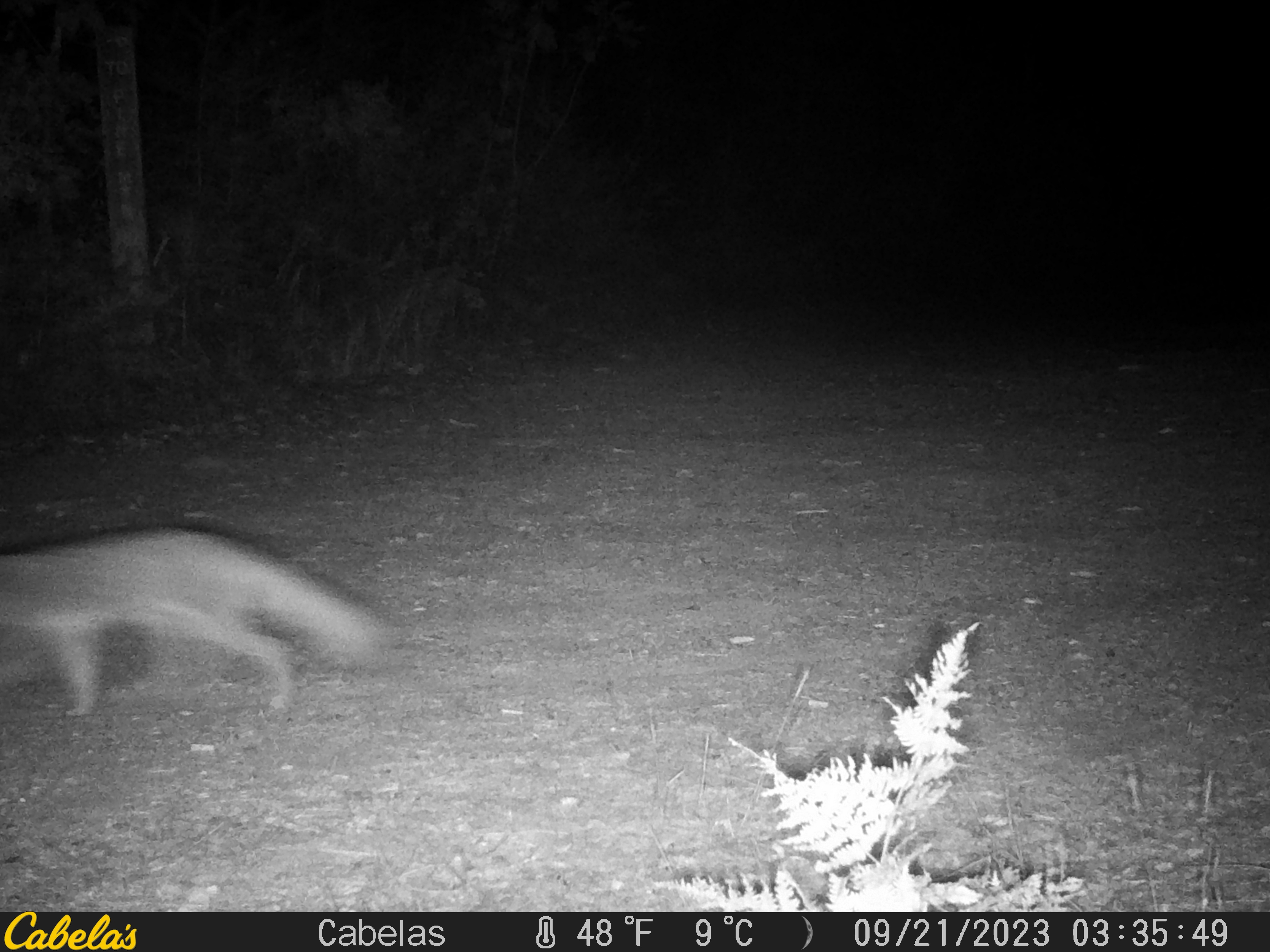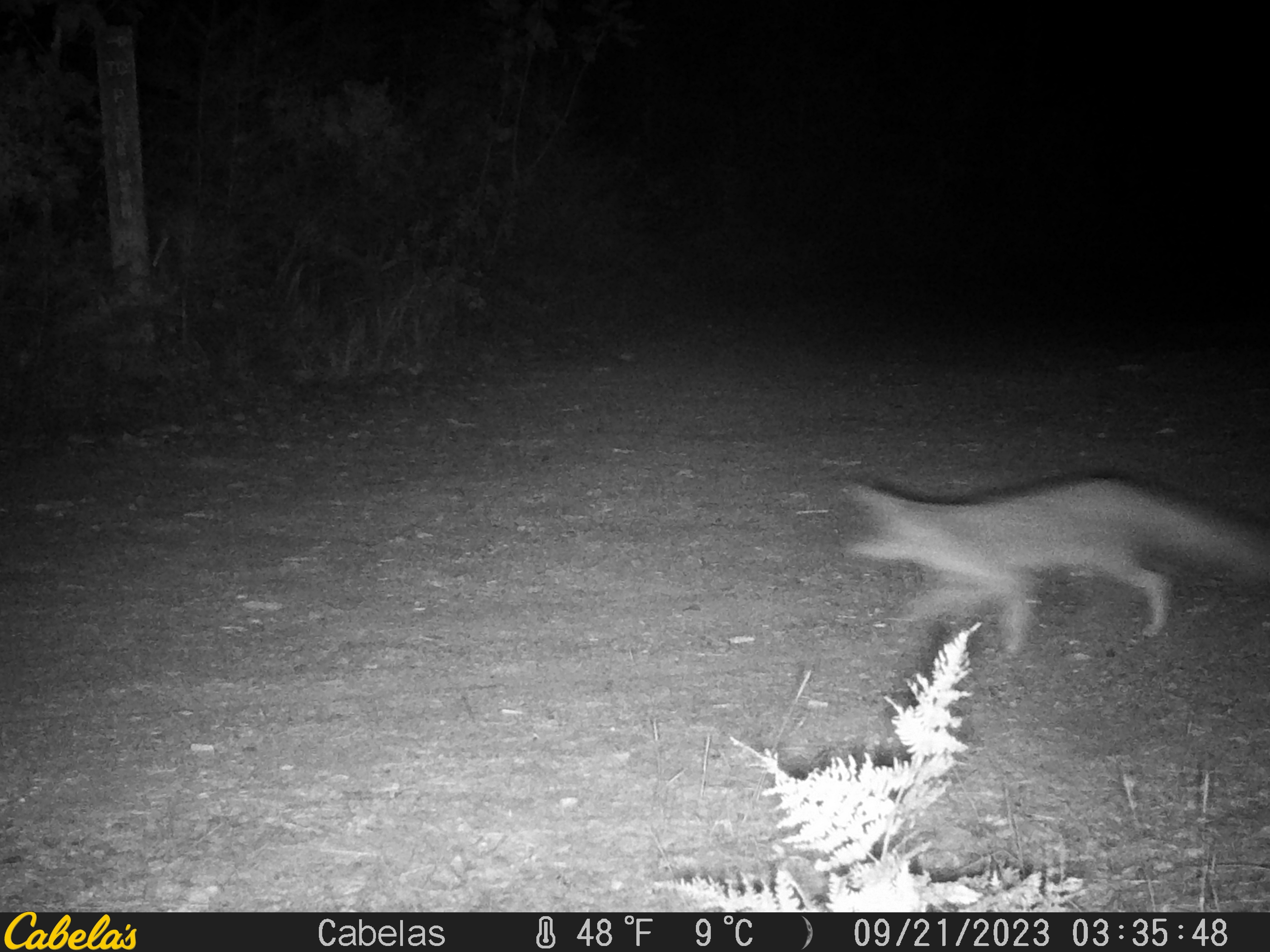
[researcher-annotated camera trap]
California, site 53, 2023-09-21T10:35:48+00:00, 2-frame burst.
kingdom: Animalia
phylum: Chordata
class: Mammalia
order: Carnivora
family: Canidae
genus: Urocyon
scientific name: Urocyon cinereoargenteus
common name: gray fox